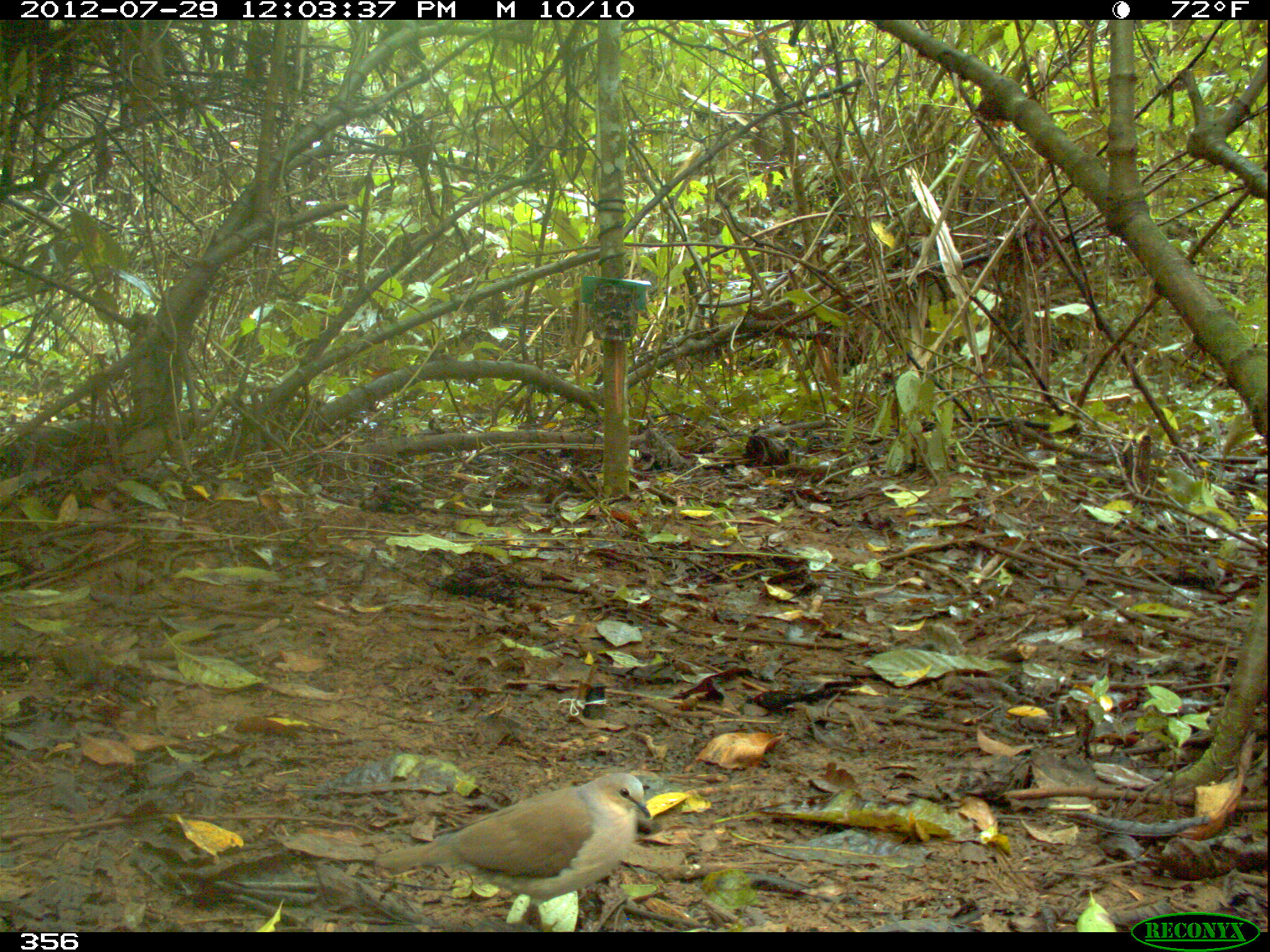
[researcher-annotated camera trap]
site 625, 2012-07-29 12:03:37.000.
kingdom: Animalia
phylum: Chordata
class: Aves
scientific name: Aves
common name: bird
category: unknown bird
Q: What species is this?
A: Unknown bird (bird) (Aves).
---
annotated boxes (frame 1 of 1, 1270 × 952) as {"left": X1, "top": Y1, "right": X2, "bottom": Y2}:
unknown bird: {"left": 375, "top": 771, "right": 650, "bottom": 930}